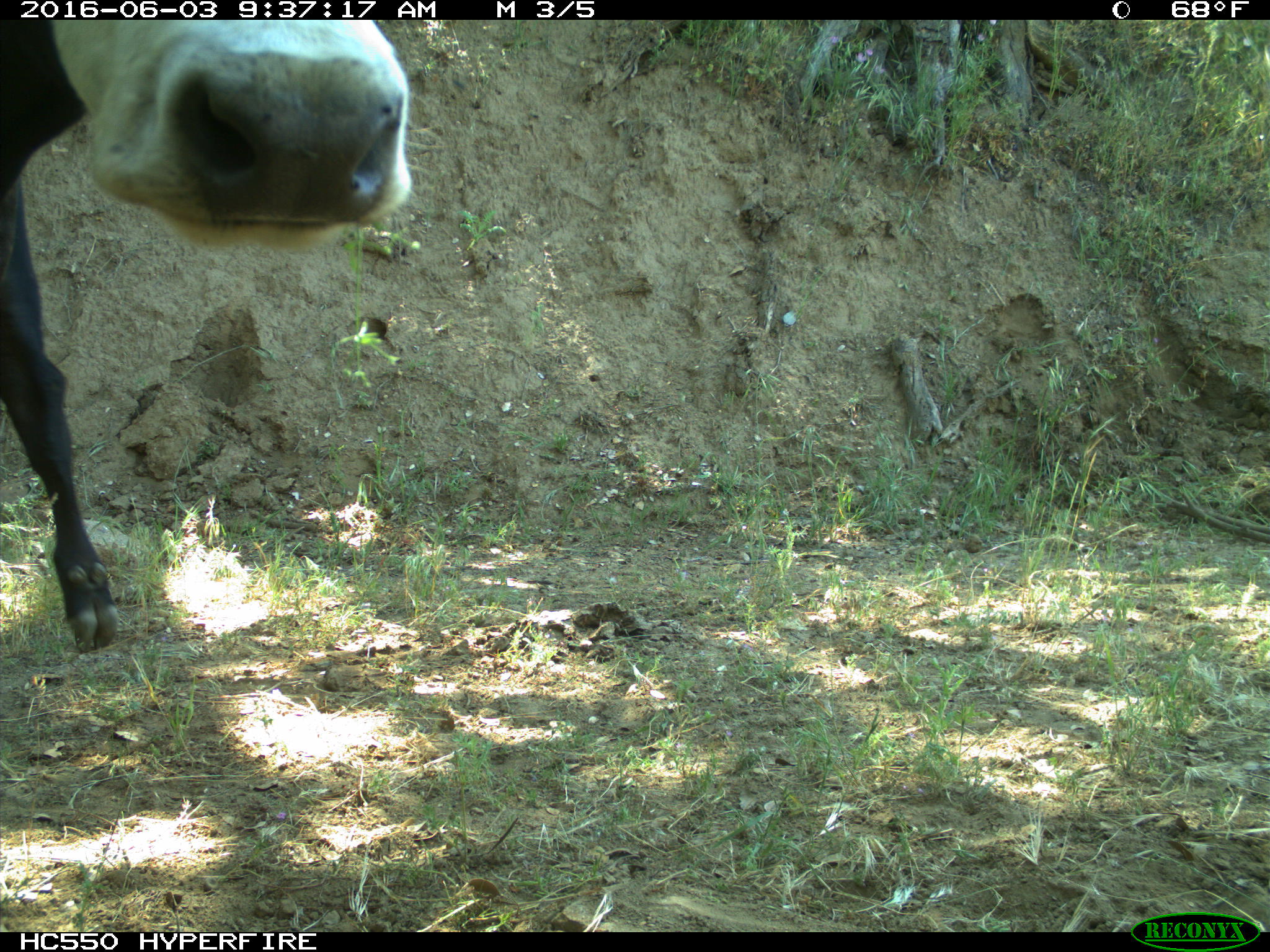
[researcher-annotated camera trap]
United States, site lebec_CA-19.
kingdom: Animalia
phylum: Chordata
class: Mammalia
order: Artiodactyla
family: Bovidae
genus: Bos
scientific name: Bos taurus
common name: domestic cow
Bos taurus (domestic cow).